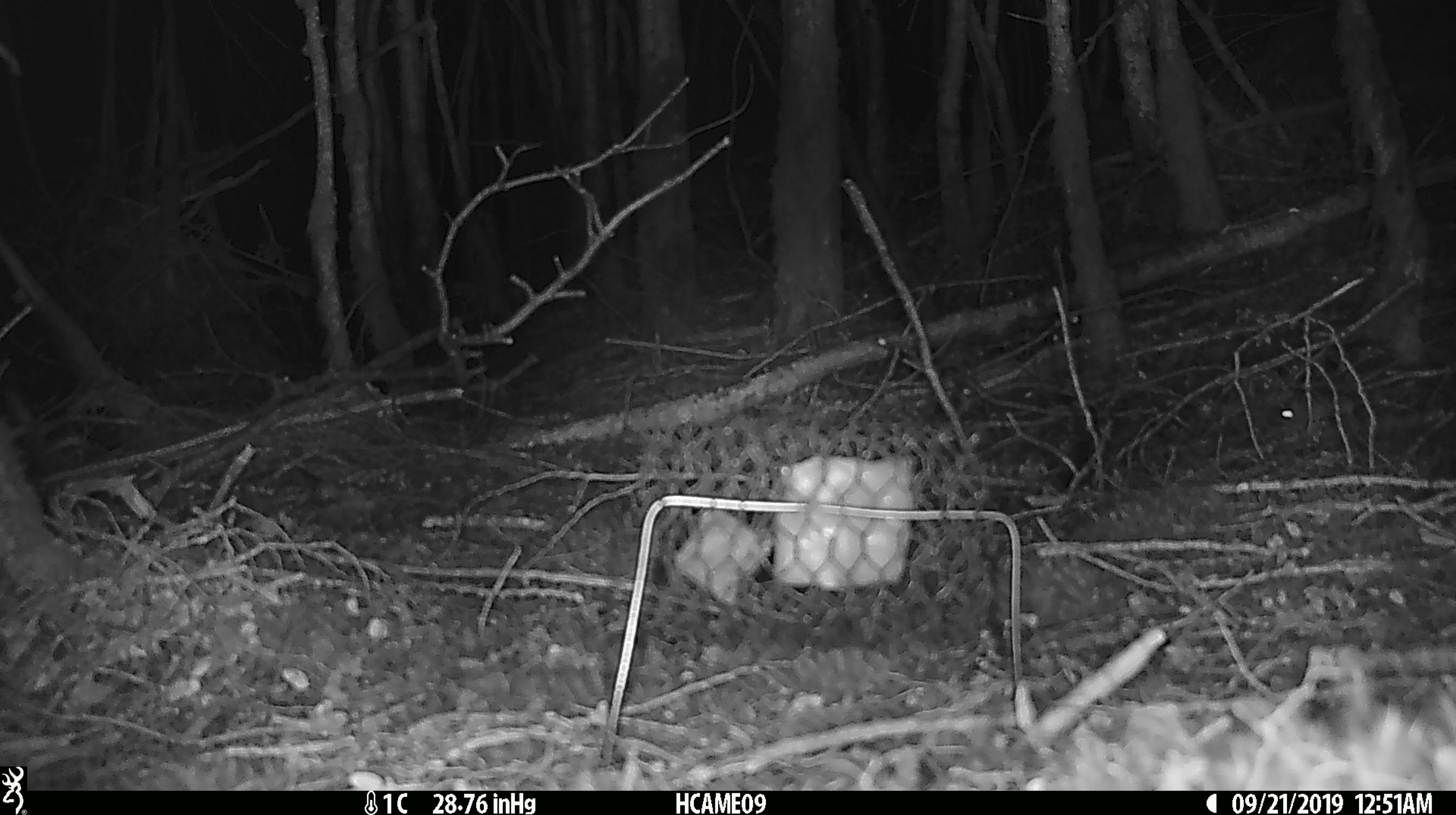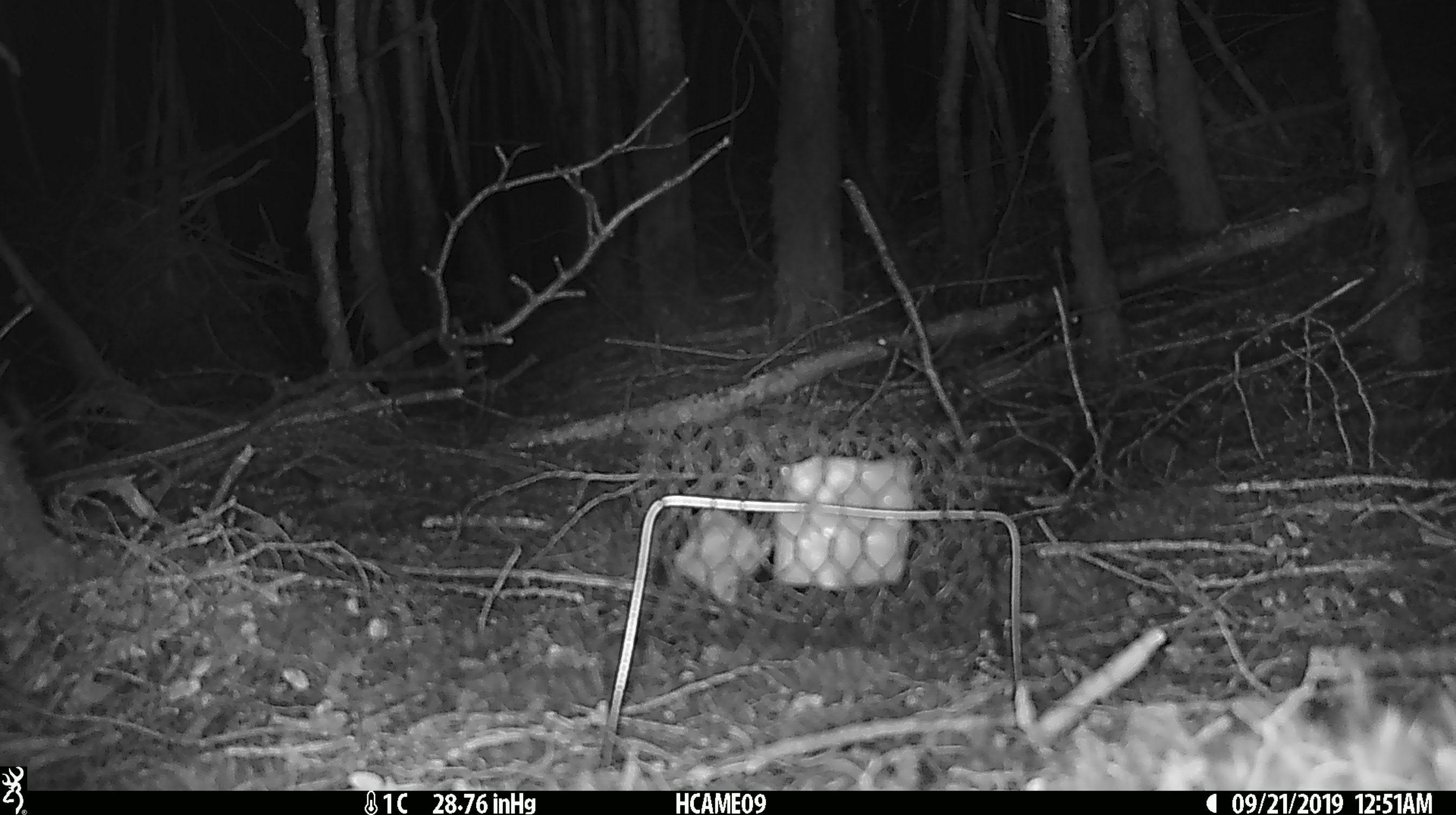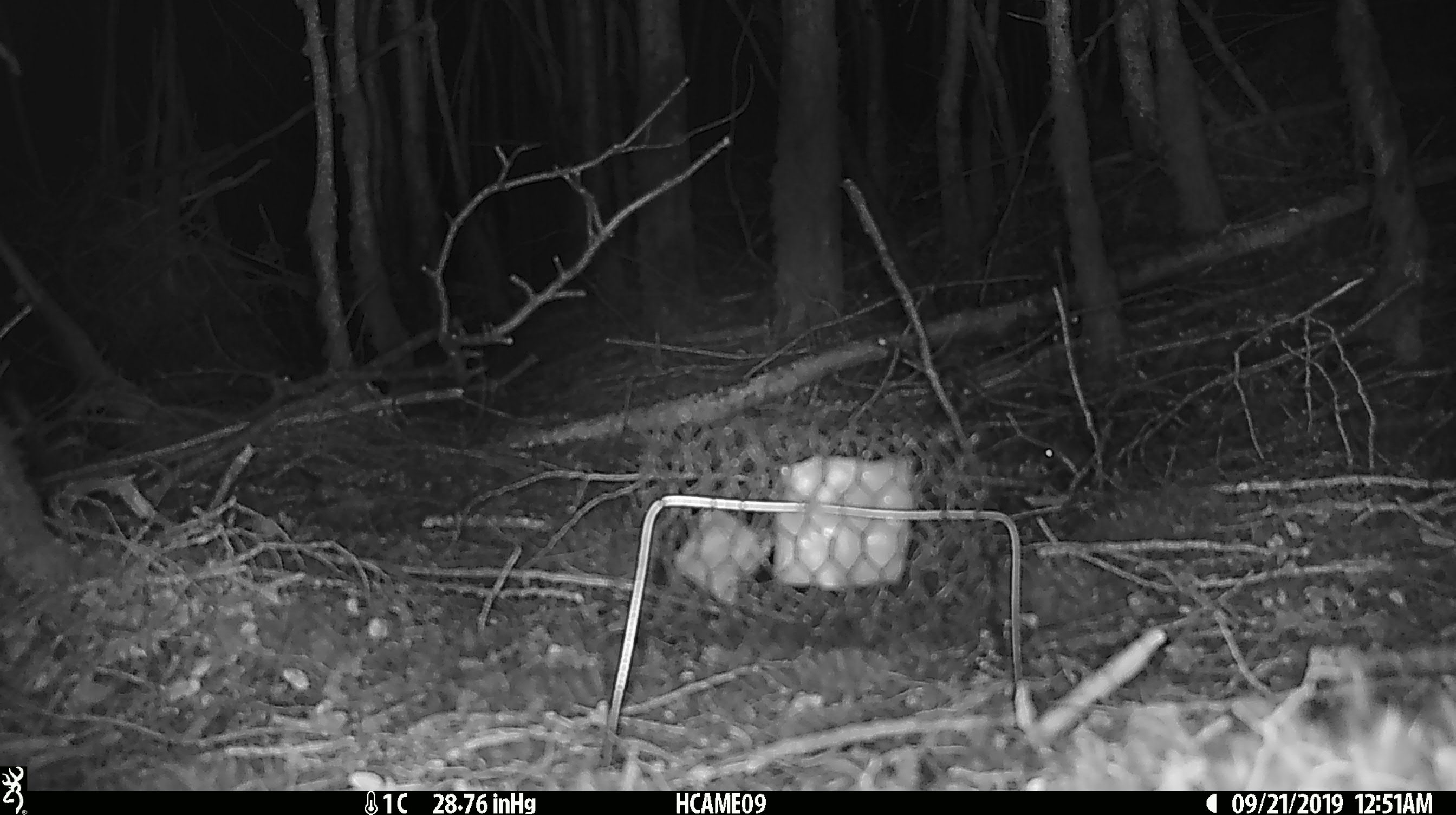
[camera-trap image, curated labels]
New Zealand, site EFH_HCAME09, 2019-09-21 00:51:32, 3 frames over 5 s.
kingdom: Animalia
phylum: Chordata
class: Mammalia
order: Rodentia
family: Muridae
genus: Mus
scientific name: Mus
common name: mouse